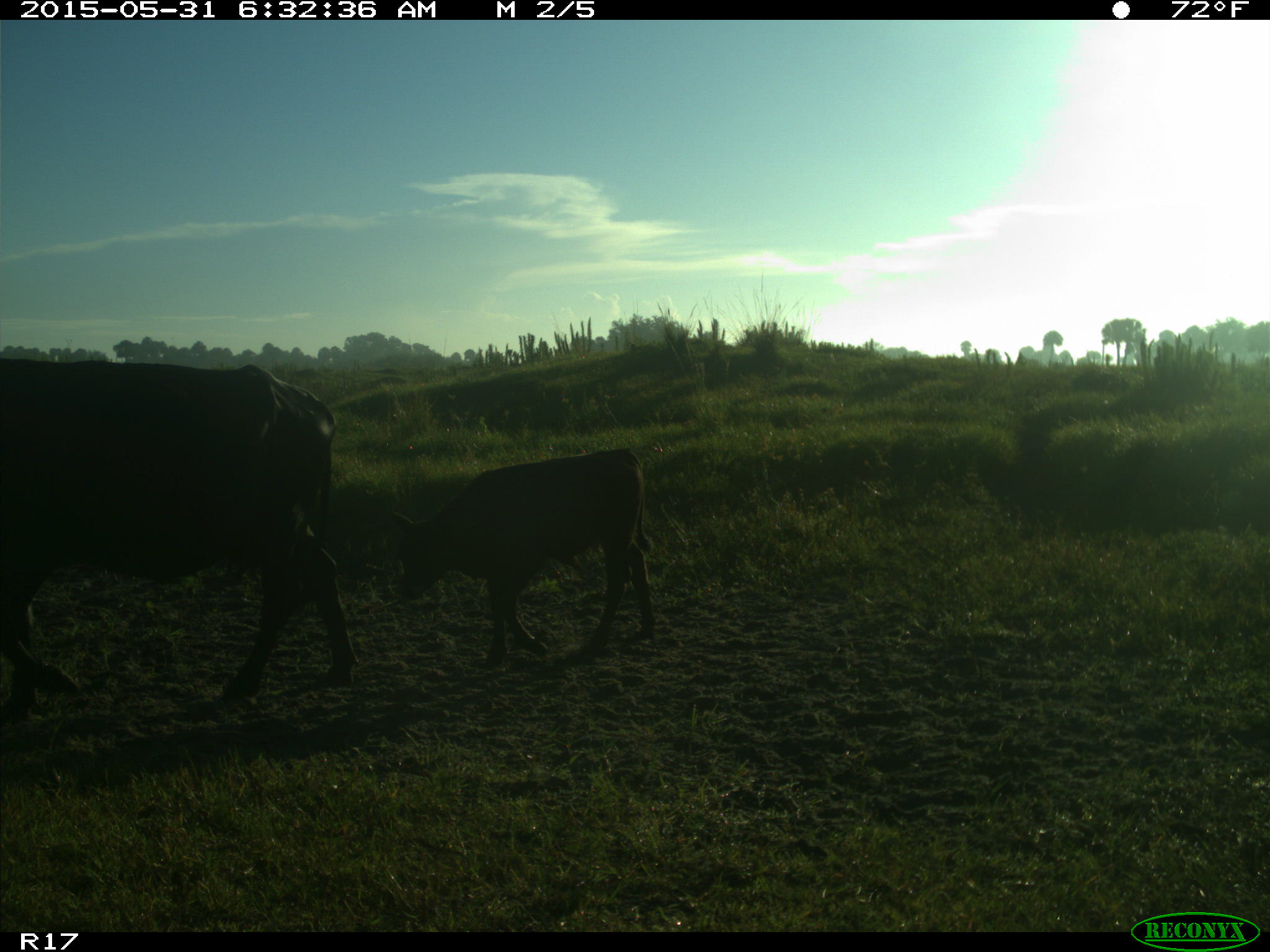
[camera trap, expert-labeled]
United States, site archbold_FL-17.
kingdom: Animalia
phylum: Chordata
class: Mammalia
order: Artiodactyla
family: Bovidae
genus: Bos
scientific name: Bos taurus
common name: domestic cow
Bos taurus (domestic cow).